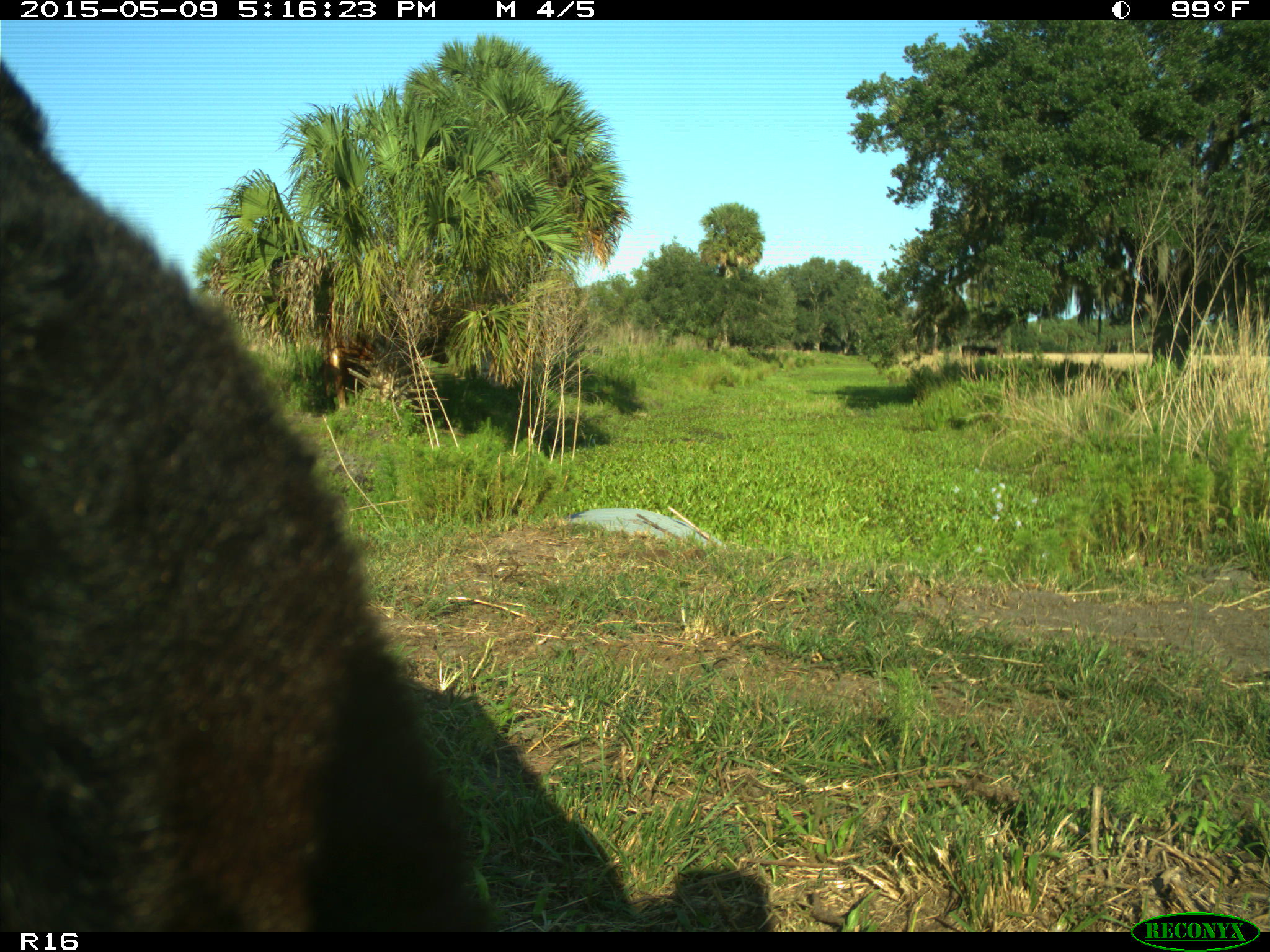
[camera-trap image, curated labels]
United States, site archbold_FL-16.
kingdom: Animalia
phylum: Chordata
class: Mammalia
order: Artiodactyla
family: Suidae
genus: Sus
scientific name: Sus scrofa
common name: wild boar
Sus scrofa (wild boar).